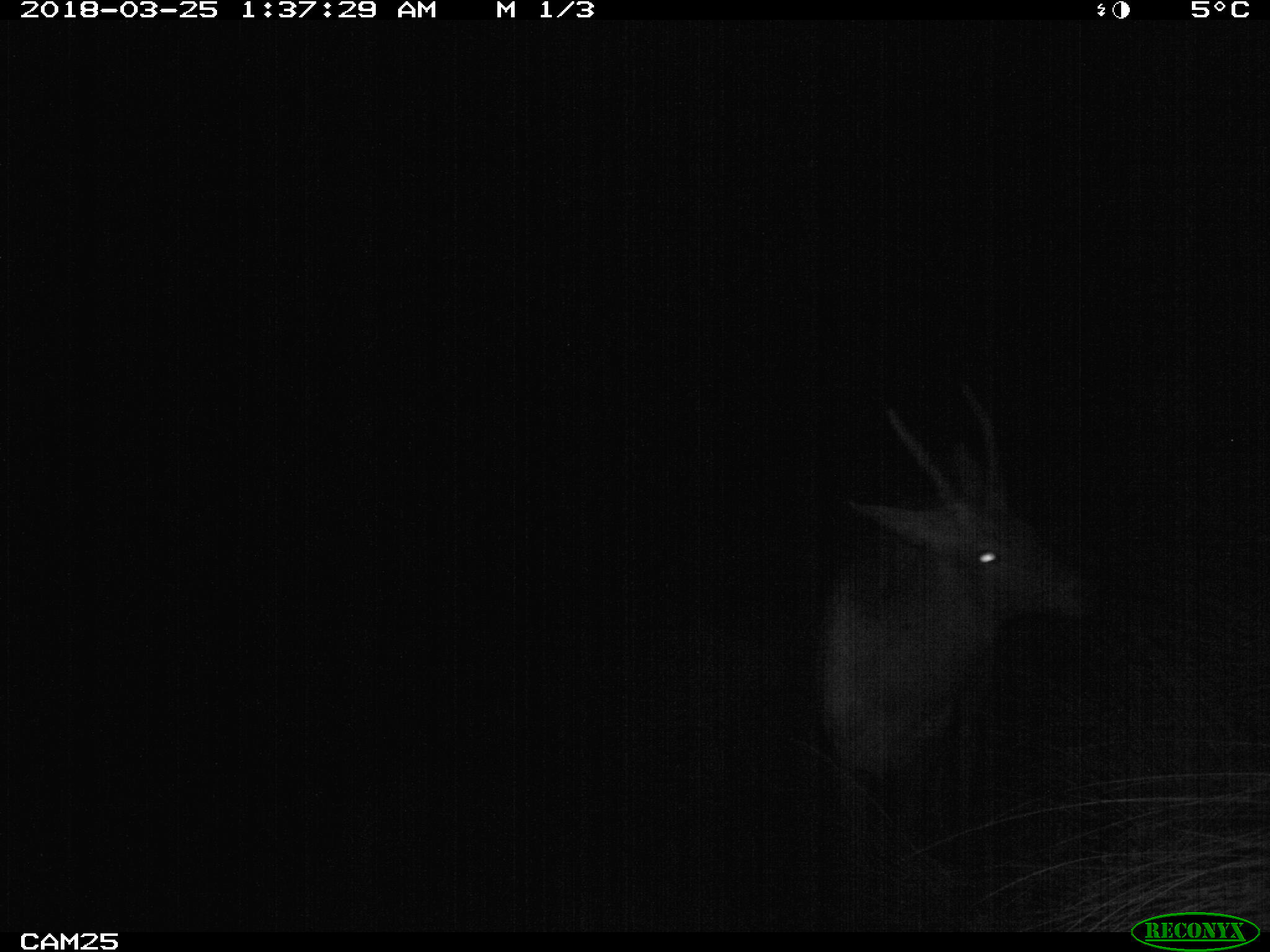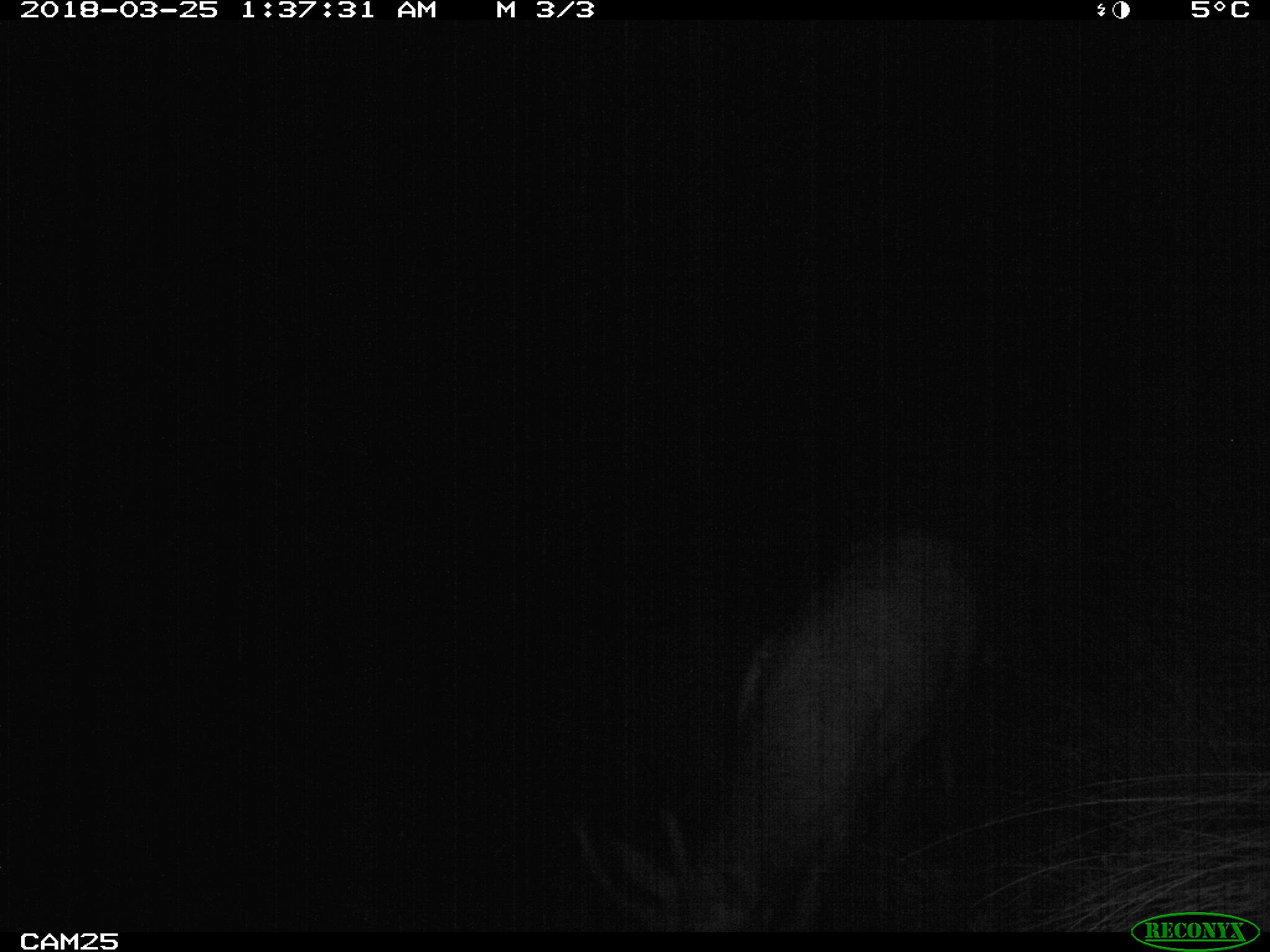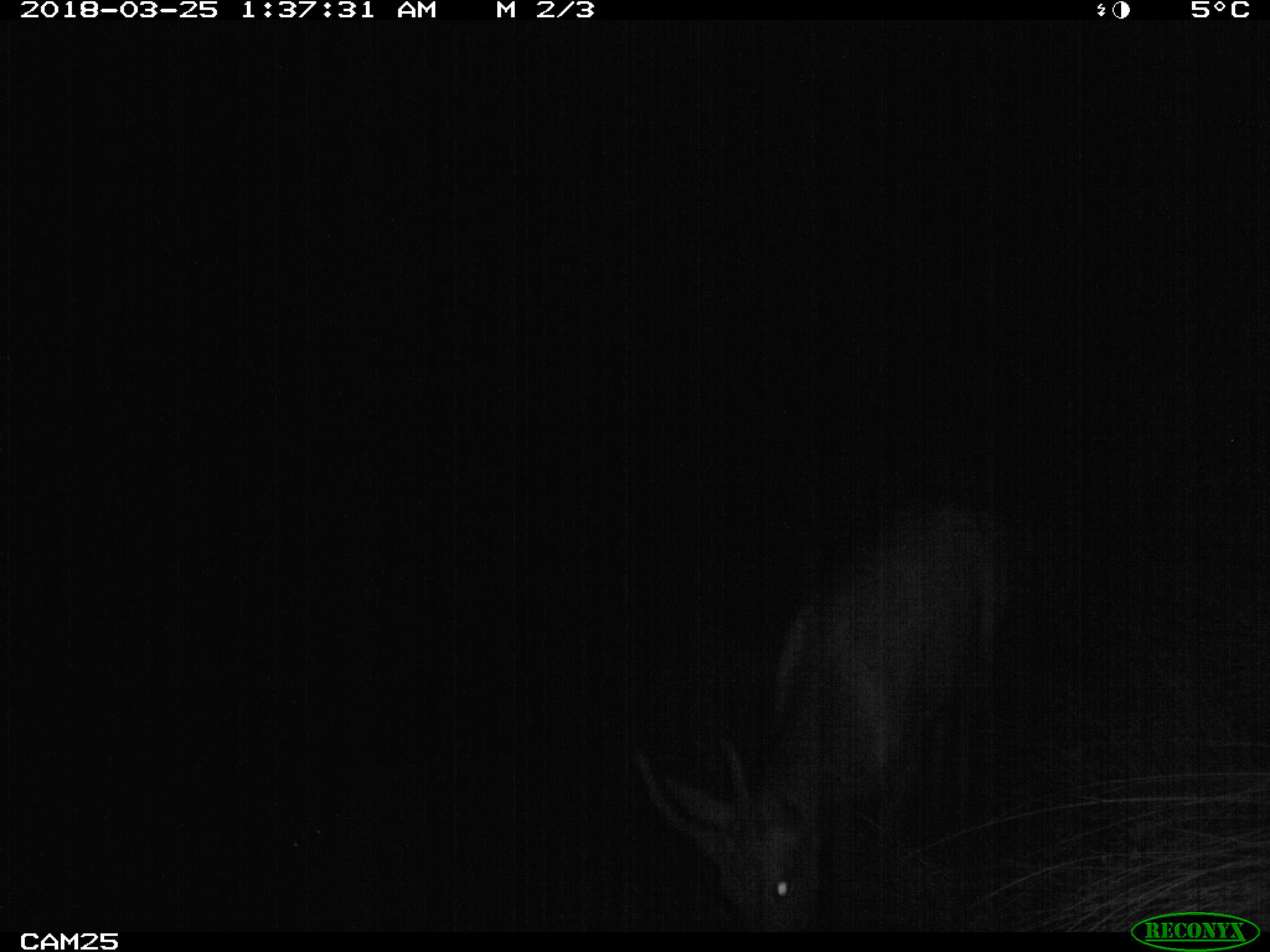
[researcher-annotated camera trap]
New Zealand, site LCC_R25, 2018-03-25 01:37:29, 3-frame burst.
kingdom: Animalia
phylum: Chordata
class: Mammalia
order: Artiodactyla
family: Cervidae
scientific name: Cervidae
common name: deer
Deer (Cervidae).